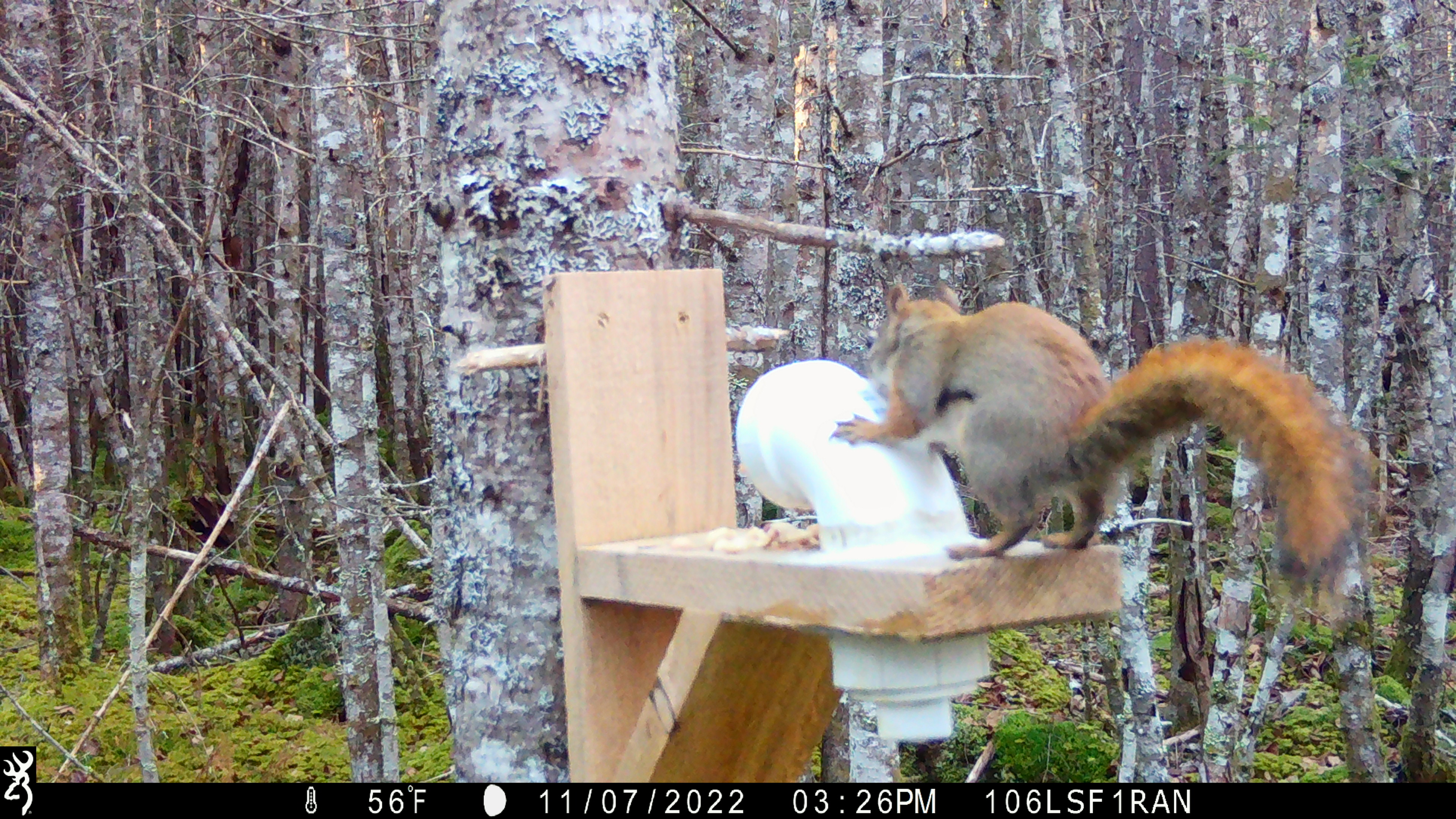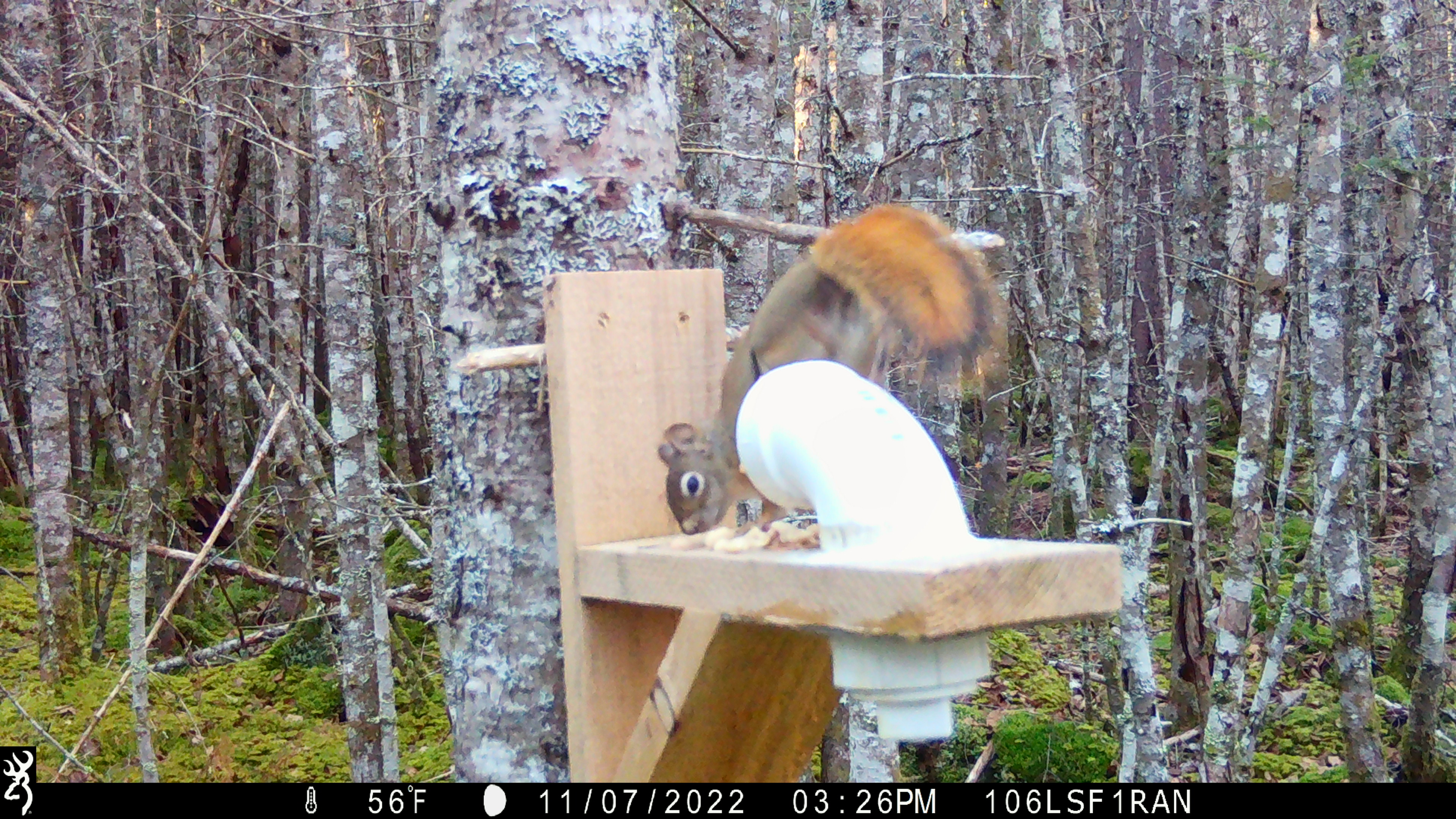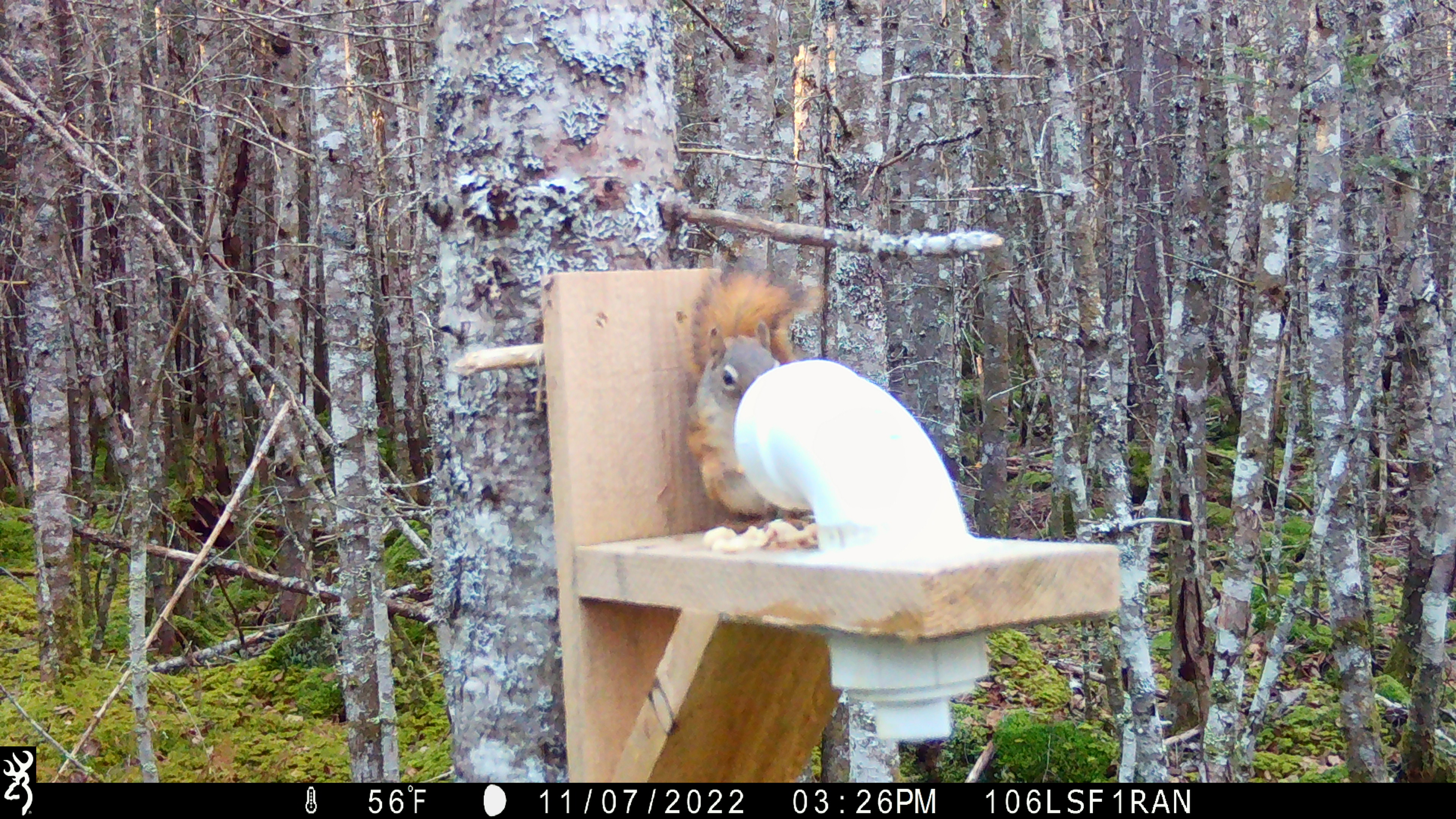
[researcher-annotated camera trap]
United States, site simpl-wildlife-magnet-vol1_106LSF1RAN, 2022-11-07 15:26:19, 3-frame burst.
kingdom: Animalia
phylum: Chordata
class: Mammalia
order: Rodentia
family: Sciuridae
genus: Tamiasciurus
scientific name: Tamiasciurus hudsonicus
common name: red squirrel